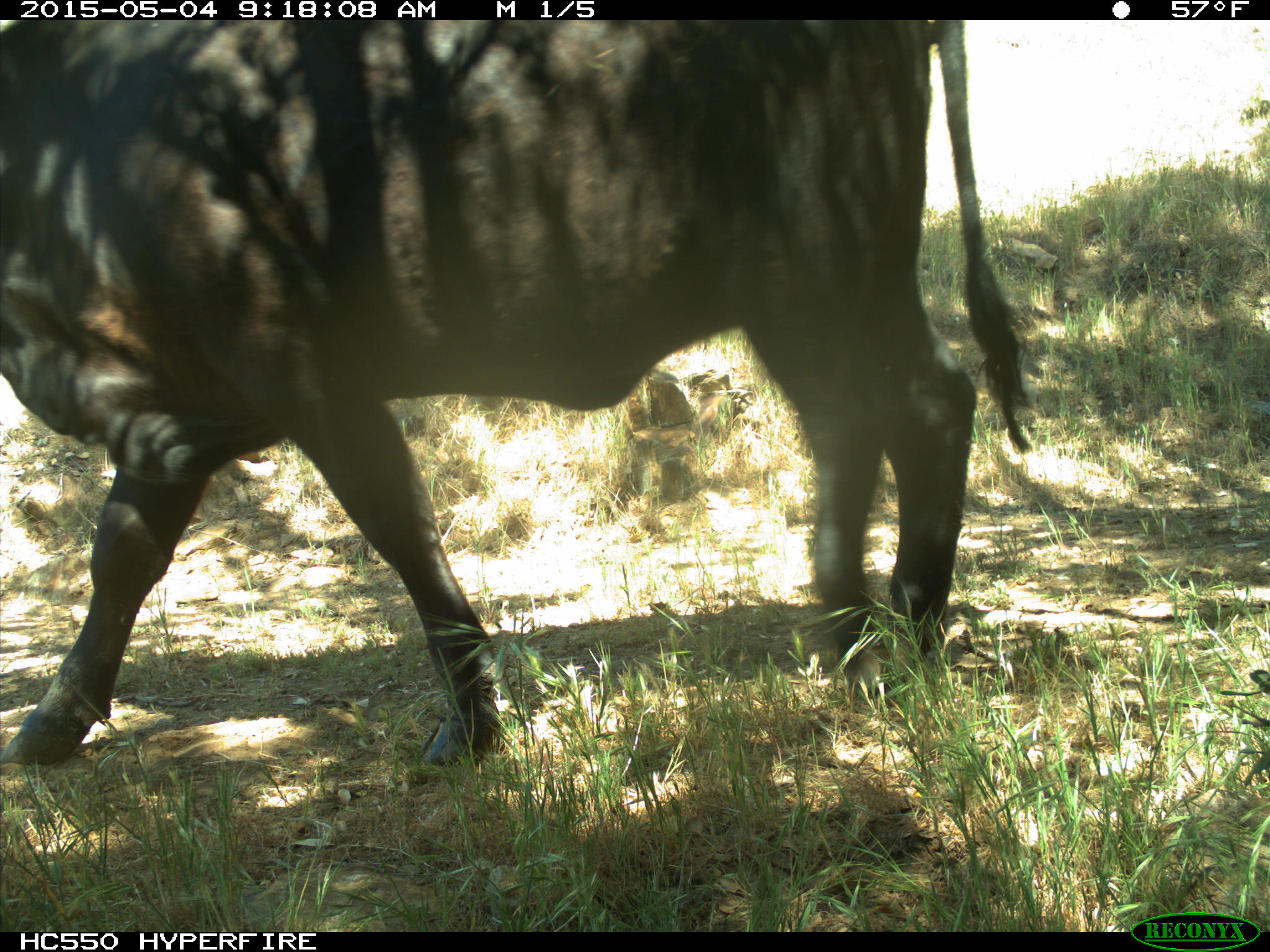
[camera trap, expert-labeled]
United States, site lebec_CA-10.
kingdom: Animalia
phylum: Chordata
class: Mammalia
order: Artiodactyla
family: Bovidae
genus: Bos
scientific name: Bos taurus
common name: domestic cow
Bos taurus (domestic cow).